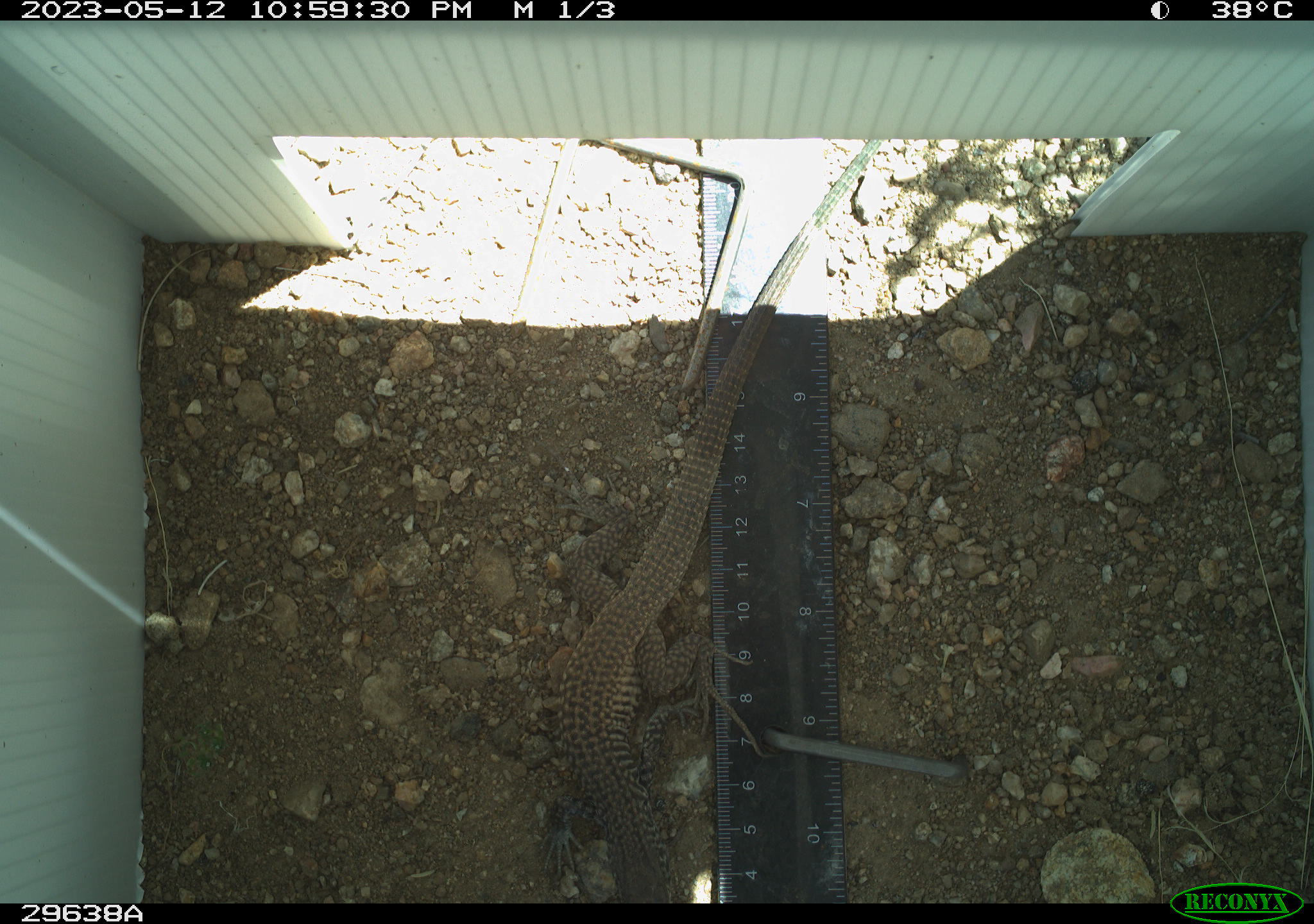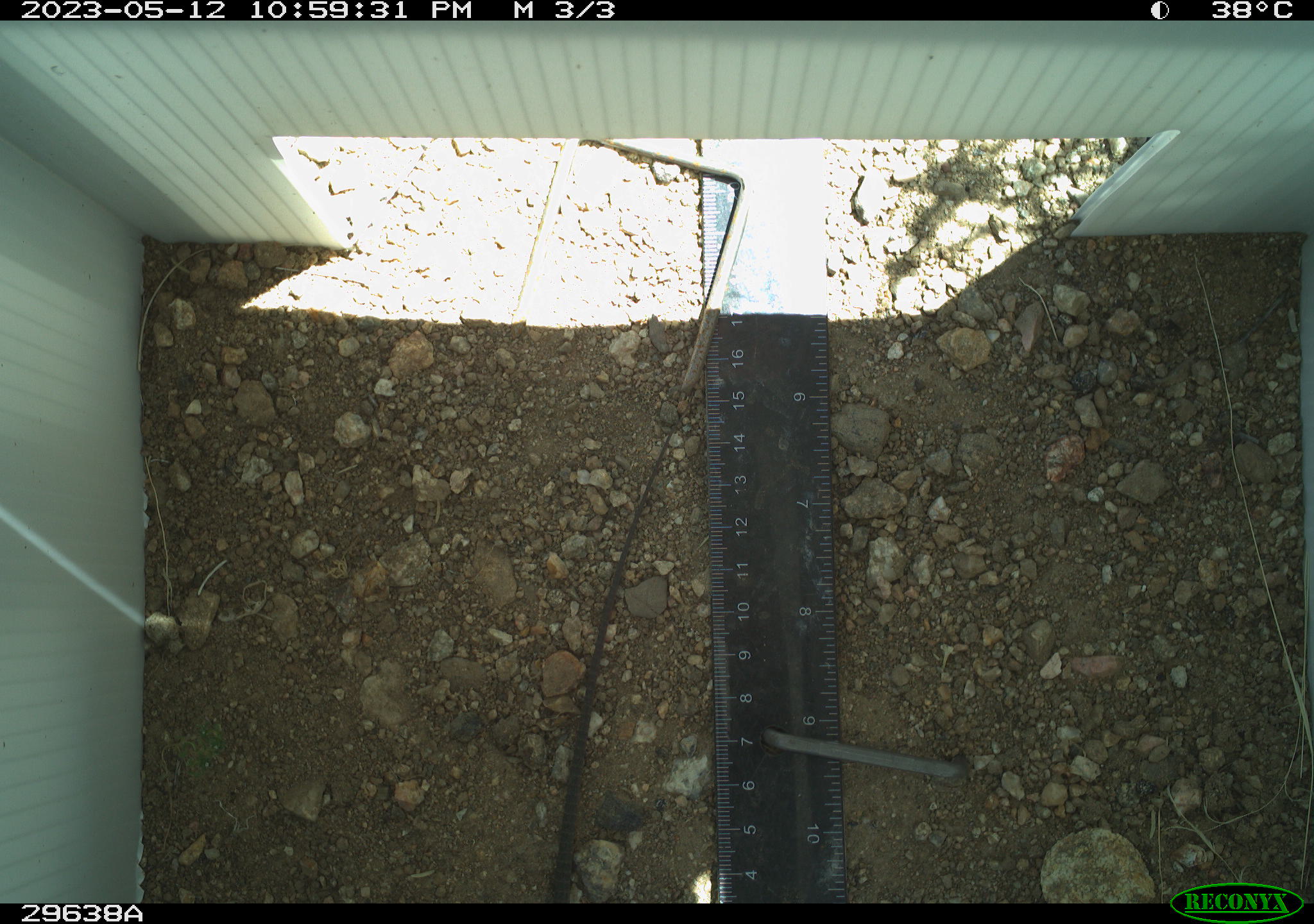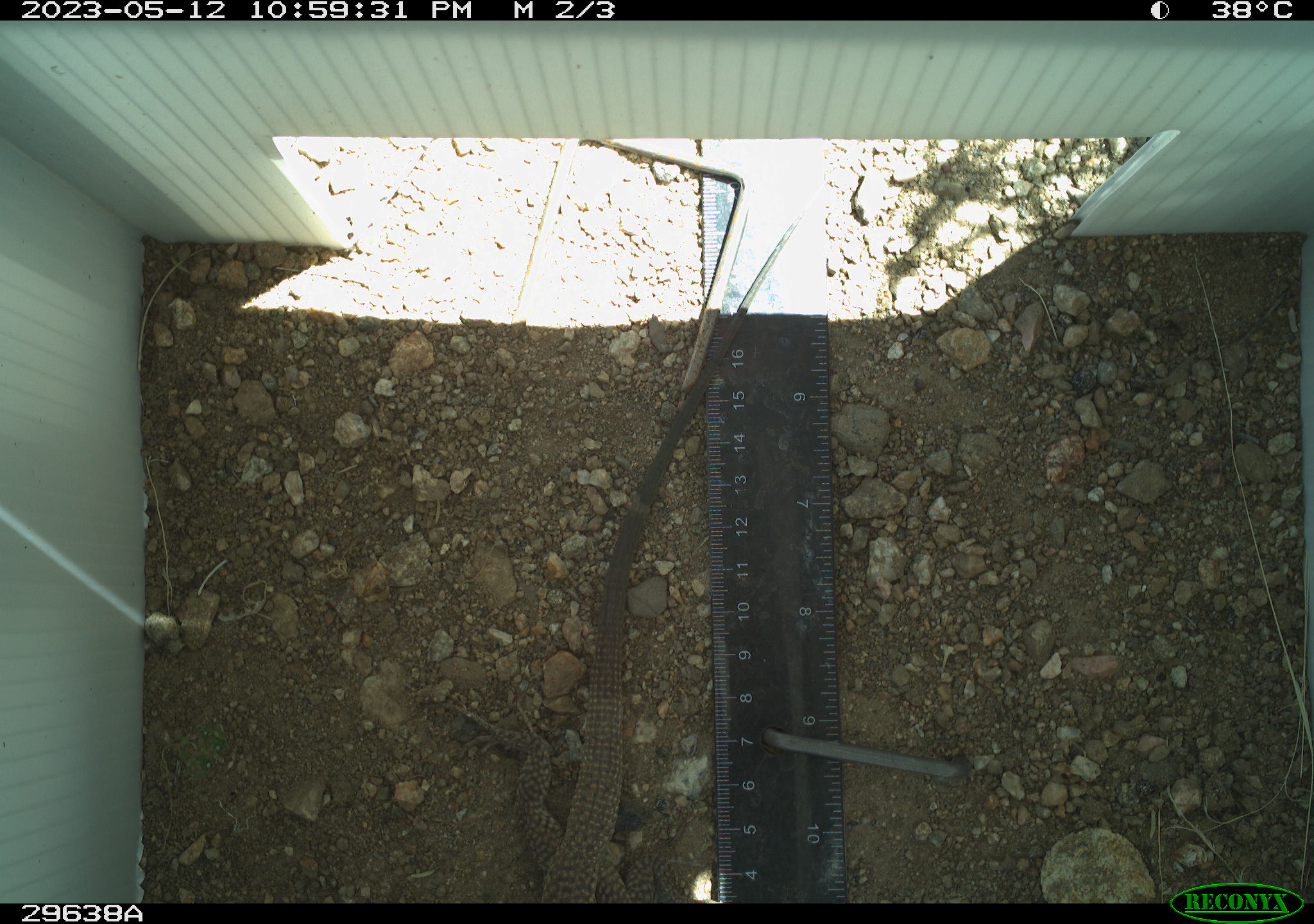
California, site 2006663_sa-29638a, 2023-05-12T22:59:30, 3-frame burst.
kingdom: Animalia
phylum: Chordata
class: Reptilia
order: Squamata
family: Teiidae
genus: Aspidoscelis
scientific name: Aspidoscelis tigris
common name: western whiptail